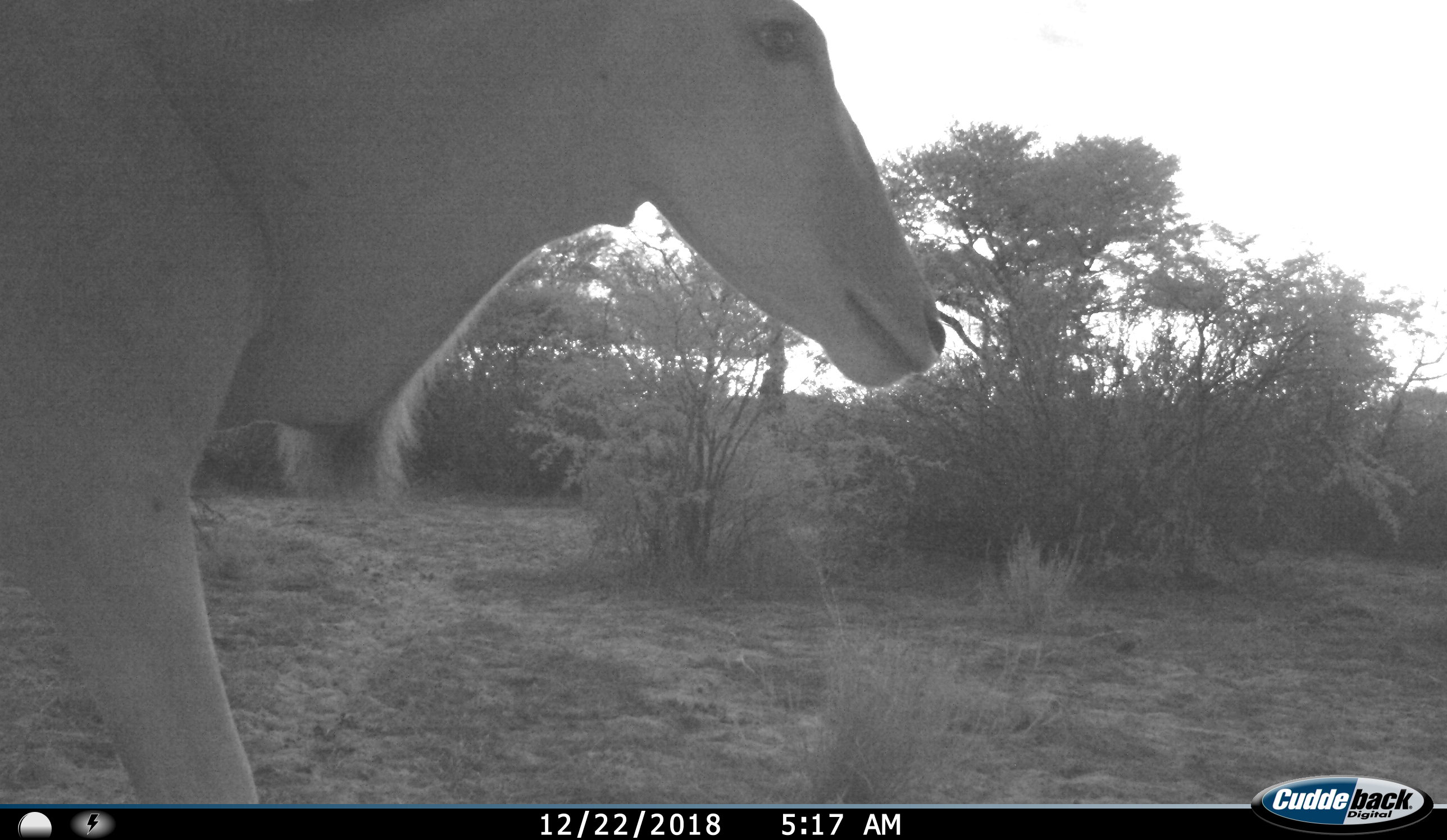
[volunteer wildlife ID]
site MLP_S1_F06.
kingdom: Animalia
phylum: Chordata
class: Mammalia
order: Artiodactyla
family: Bovidae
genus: Tragelaphus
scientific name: Tragelaphus oryx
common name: eland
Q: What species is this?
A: Eland (Tragelaphus oryx).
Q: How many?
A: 1.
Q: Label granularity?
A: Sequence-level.